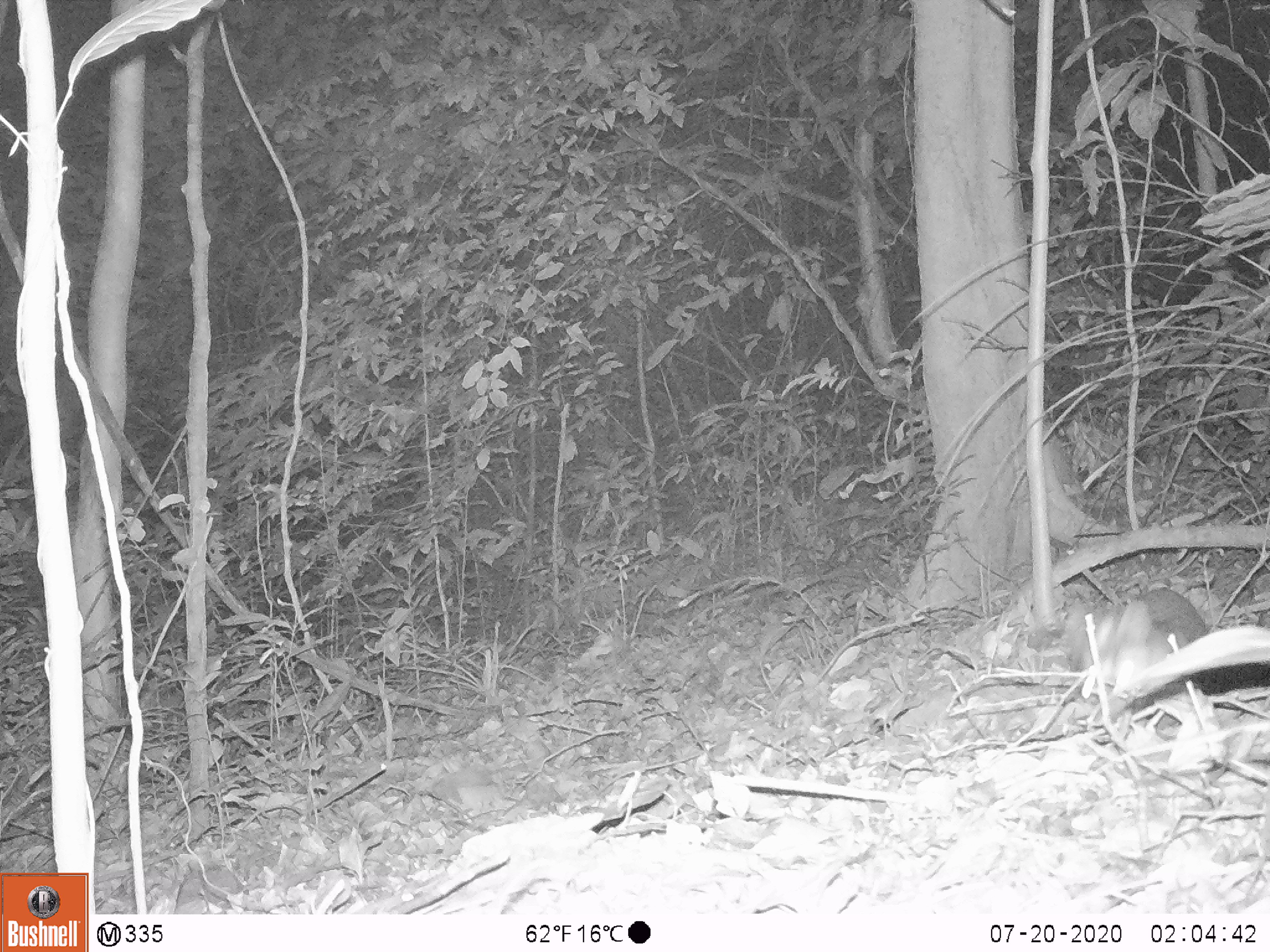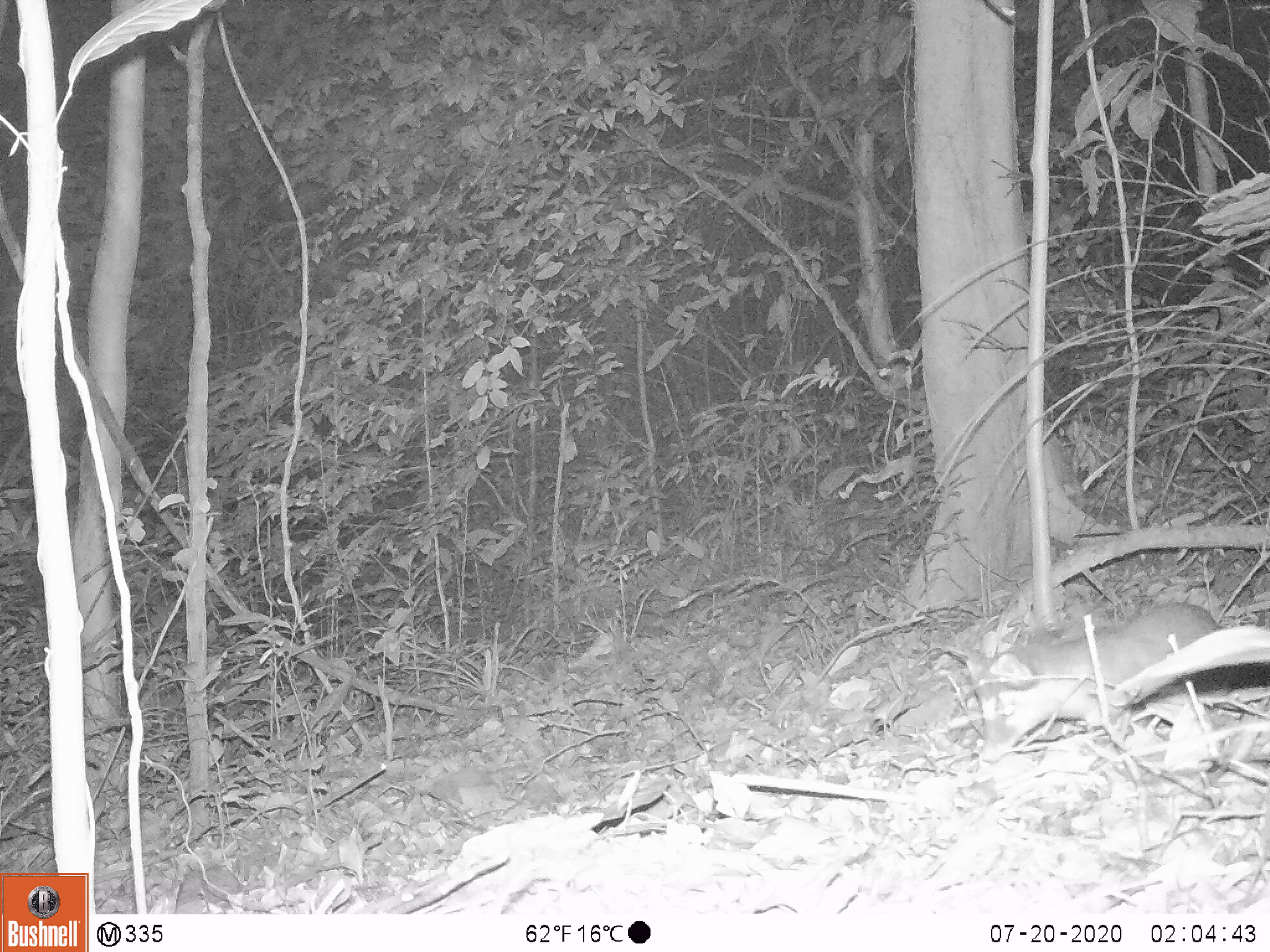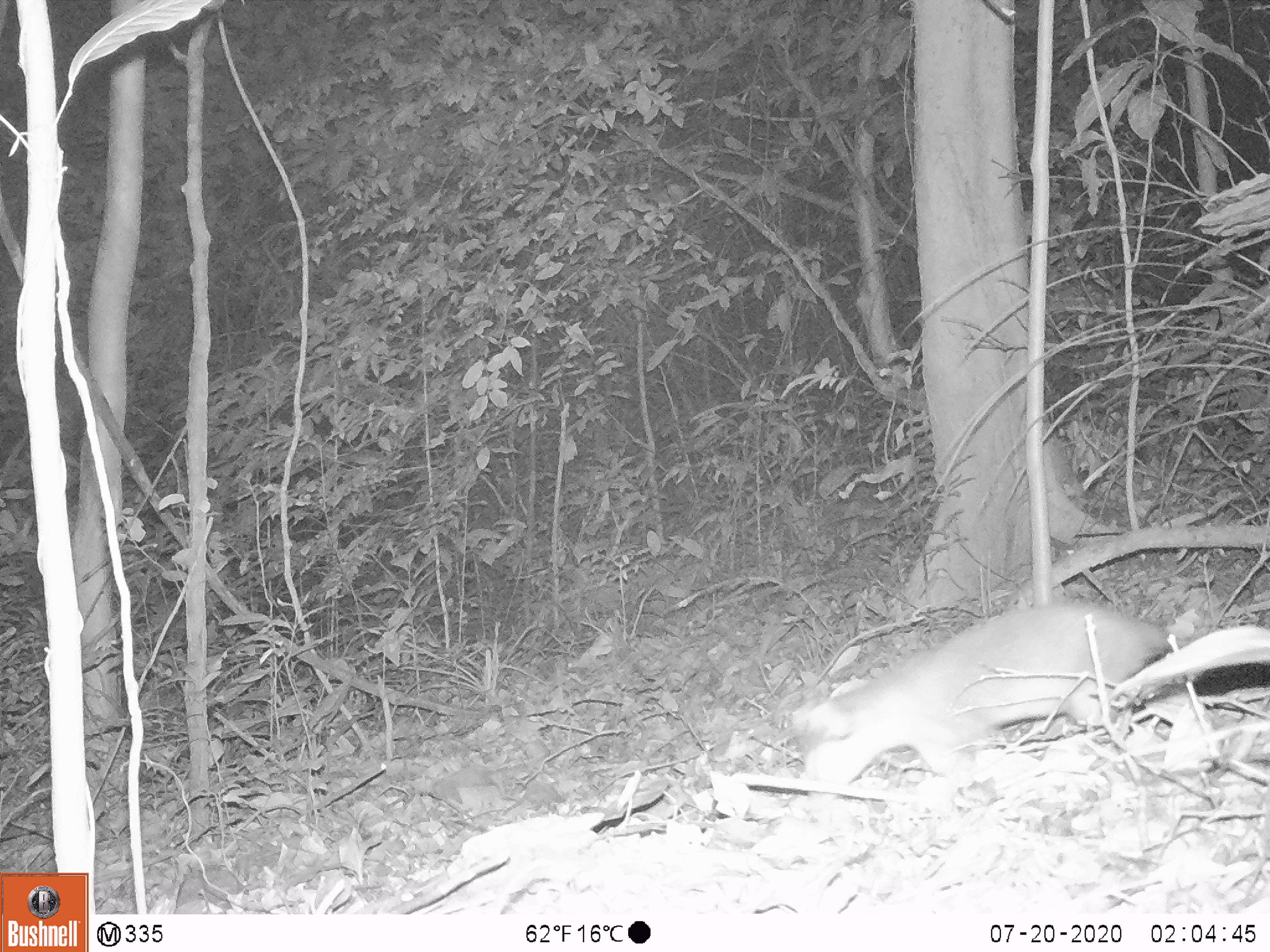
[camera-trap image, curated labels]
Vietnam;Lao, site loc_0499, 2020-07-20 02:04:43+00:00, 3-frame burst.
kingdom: Animalia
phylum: Chordata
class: Mammalia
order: Carnivora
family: Mustelidae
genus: Melogale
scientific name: Melogale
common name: ferret badger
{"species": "ferret badger (Melogale)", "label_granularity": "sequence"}